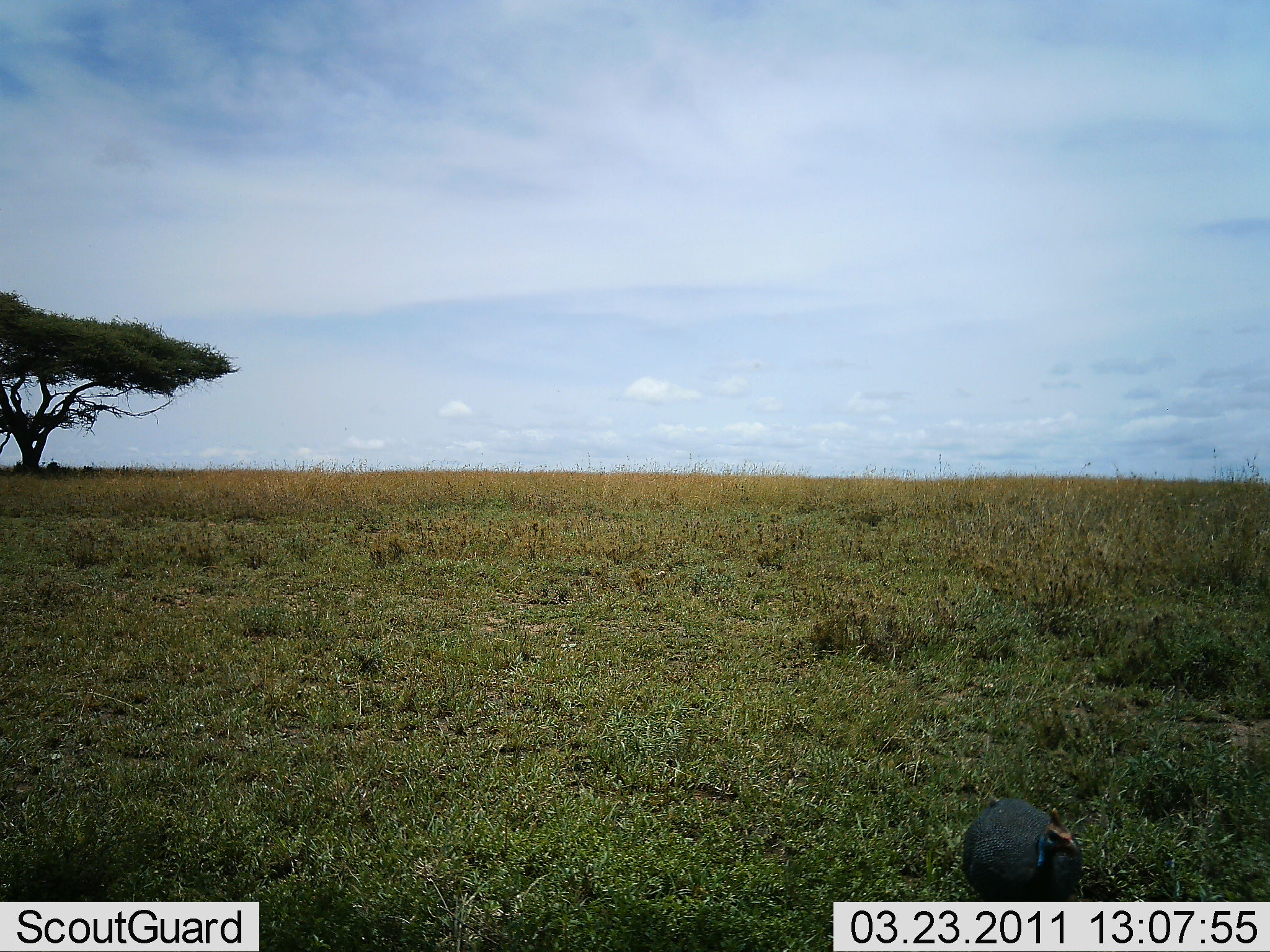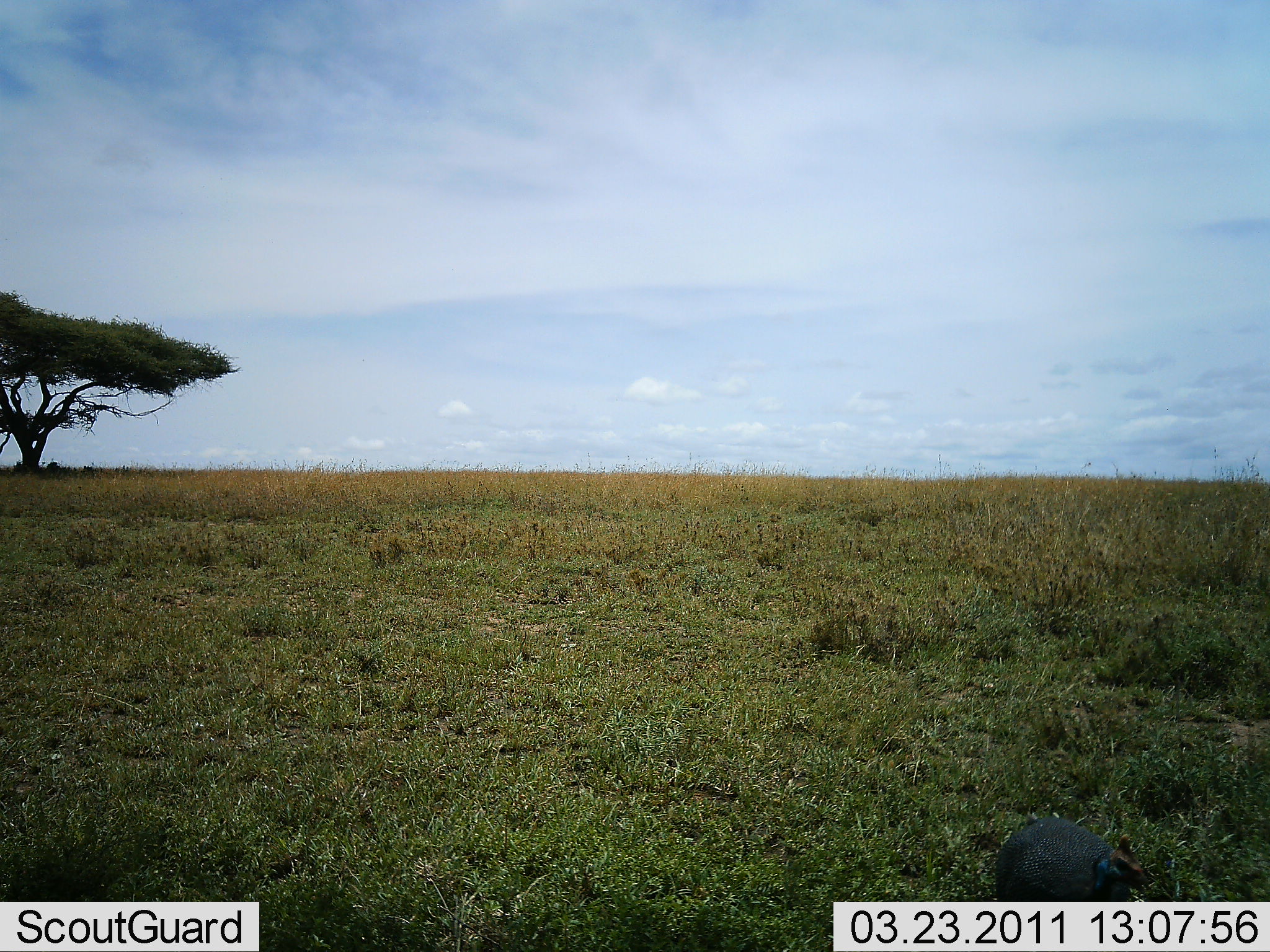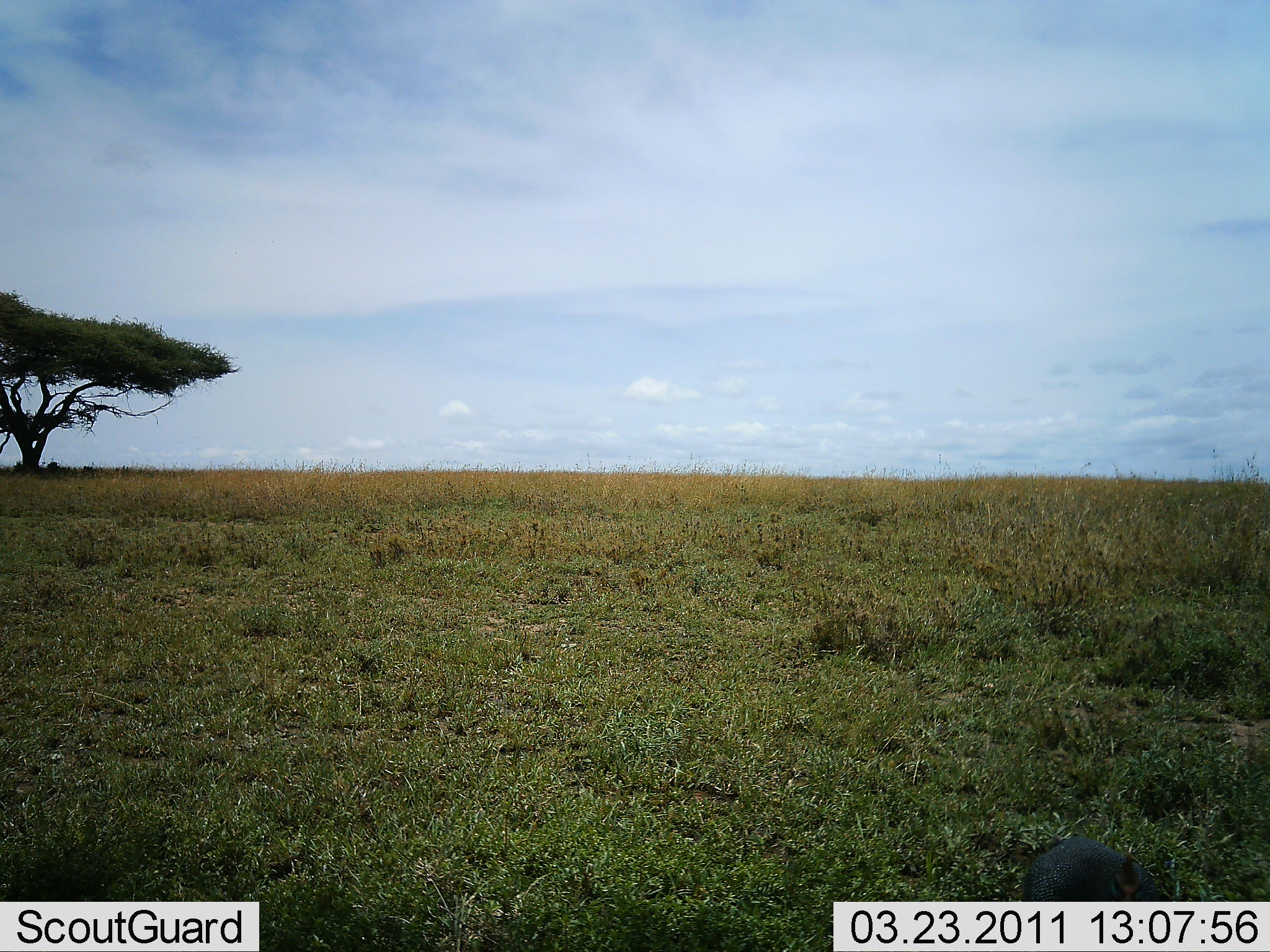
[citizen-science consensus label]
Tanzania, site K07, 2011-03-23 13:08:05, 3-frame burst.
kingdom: Animalia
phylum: Chordata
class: Aves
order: Galliformes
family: Numididae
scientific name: Numididae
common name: guinea fowl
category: guineafowl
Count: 1.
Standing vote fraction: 15%.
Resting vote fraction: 0%.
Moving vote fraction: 77%.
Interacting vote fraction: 0%.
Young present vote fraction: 0%.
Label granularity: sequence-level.